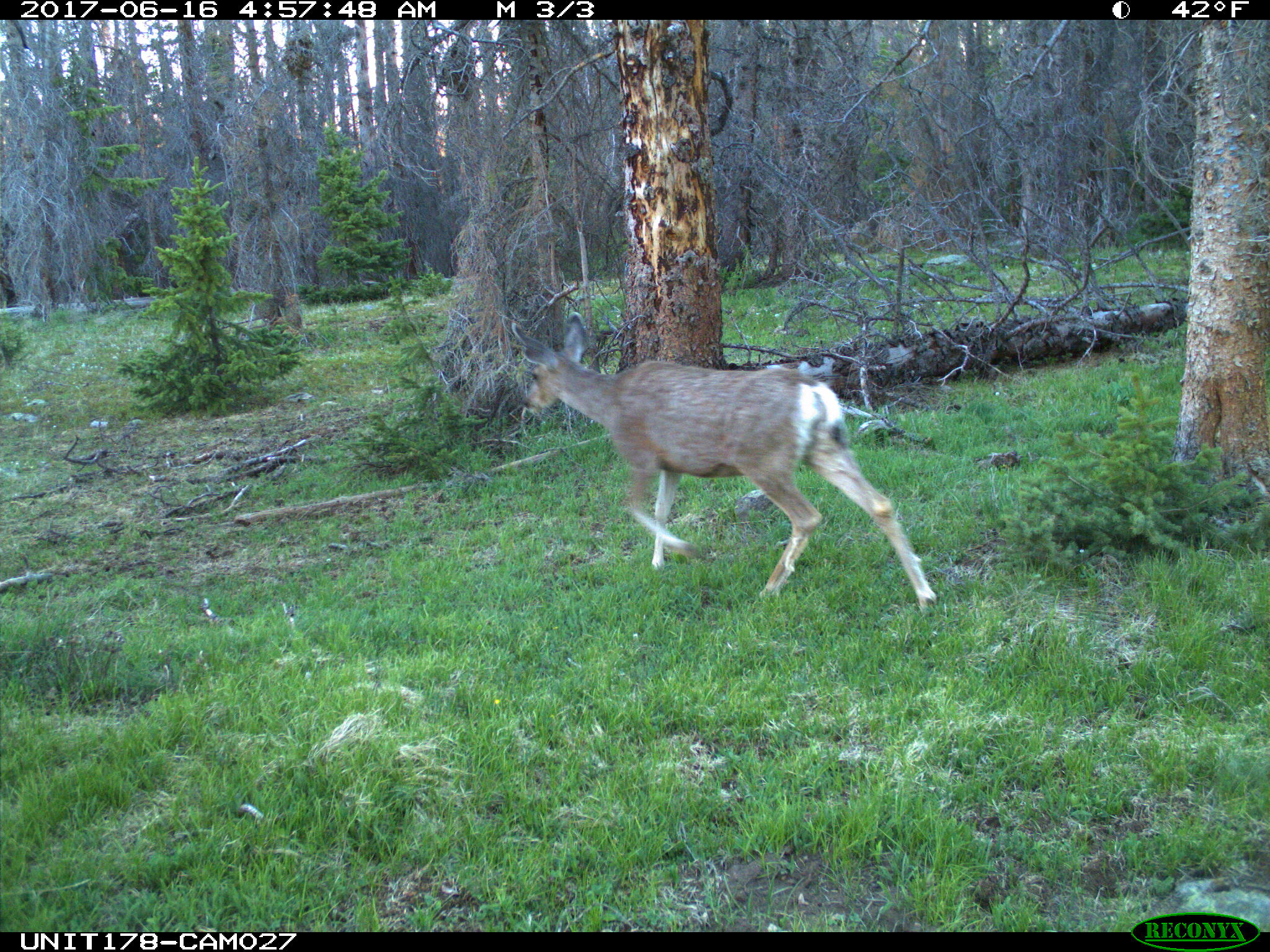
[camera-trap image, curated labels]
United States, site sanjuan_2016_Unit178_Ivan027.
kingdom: Animalia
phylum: Chordata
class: Mammalia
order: Artiodactyla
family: Cervidae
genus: Odocoileus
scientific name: Odocoileus hemionus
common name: mule deer